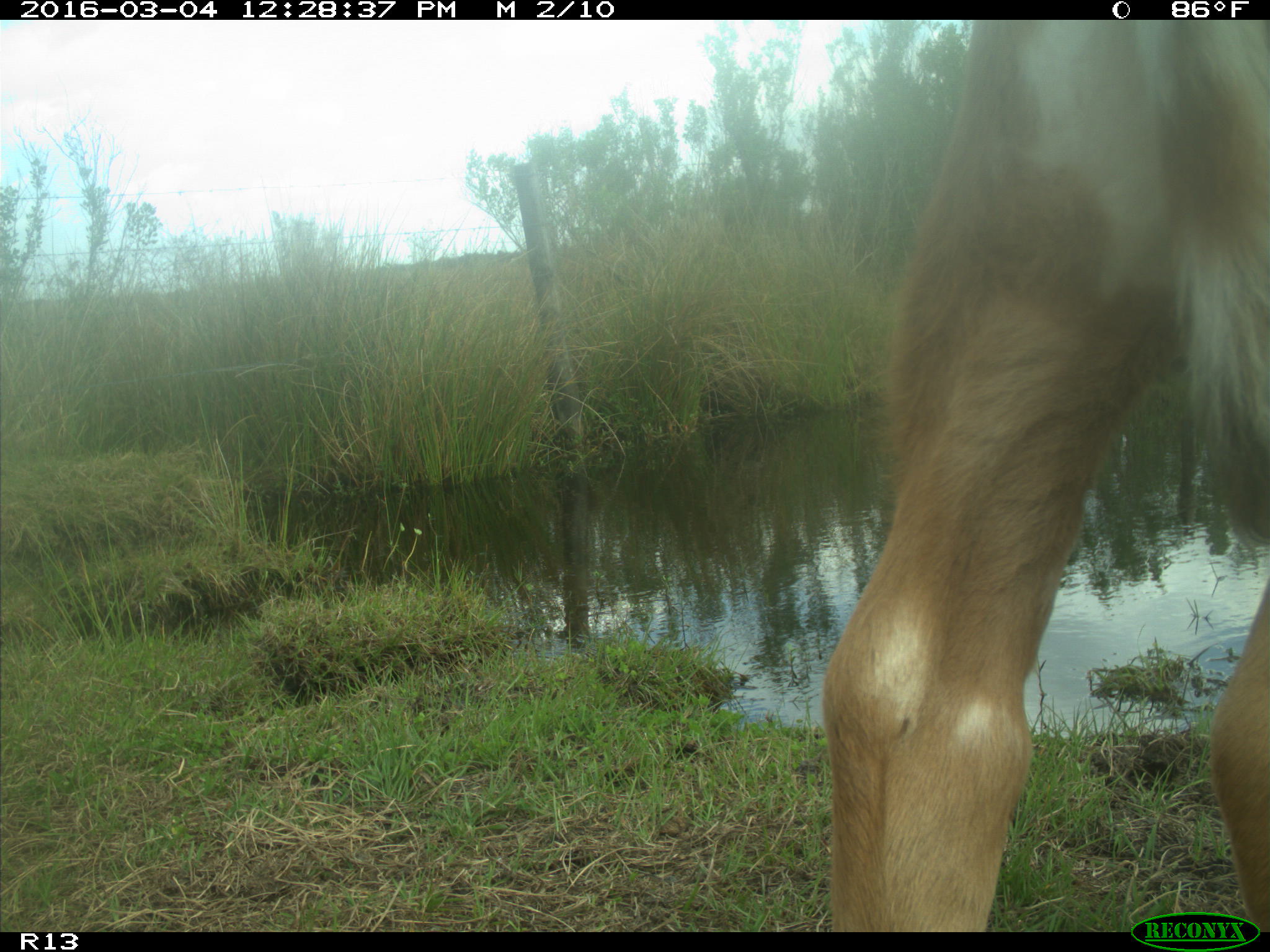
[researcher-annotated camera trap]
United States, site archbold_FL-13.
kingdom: Animalia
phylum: Chordata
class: Mammalia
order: Artiodactyla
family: Bovidae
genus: Bos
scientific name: Bos taurus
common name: domestic cow